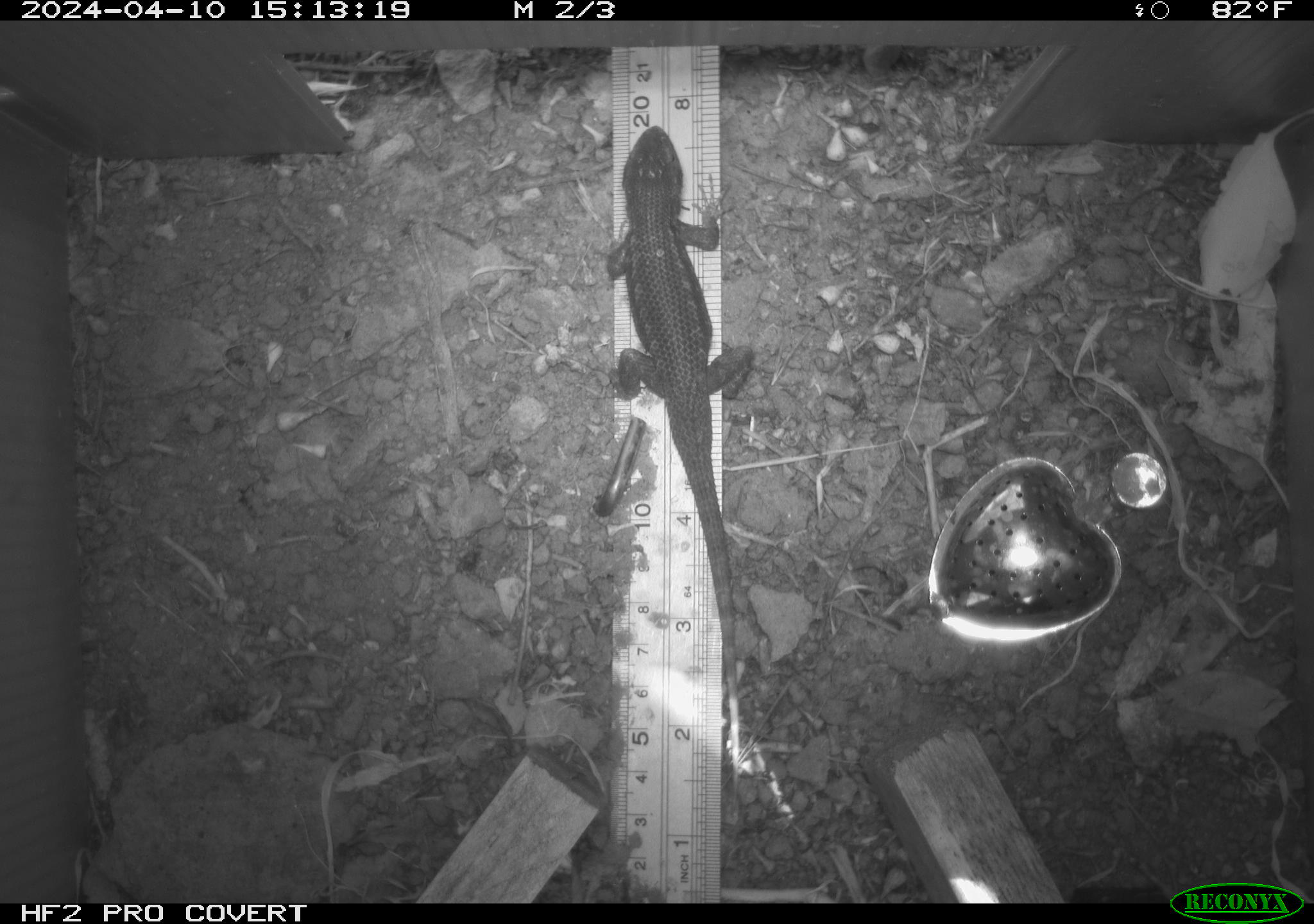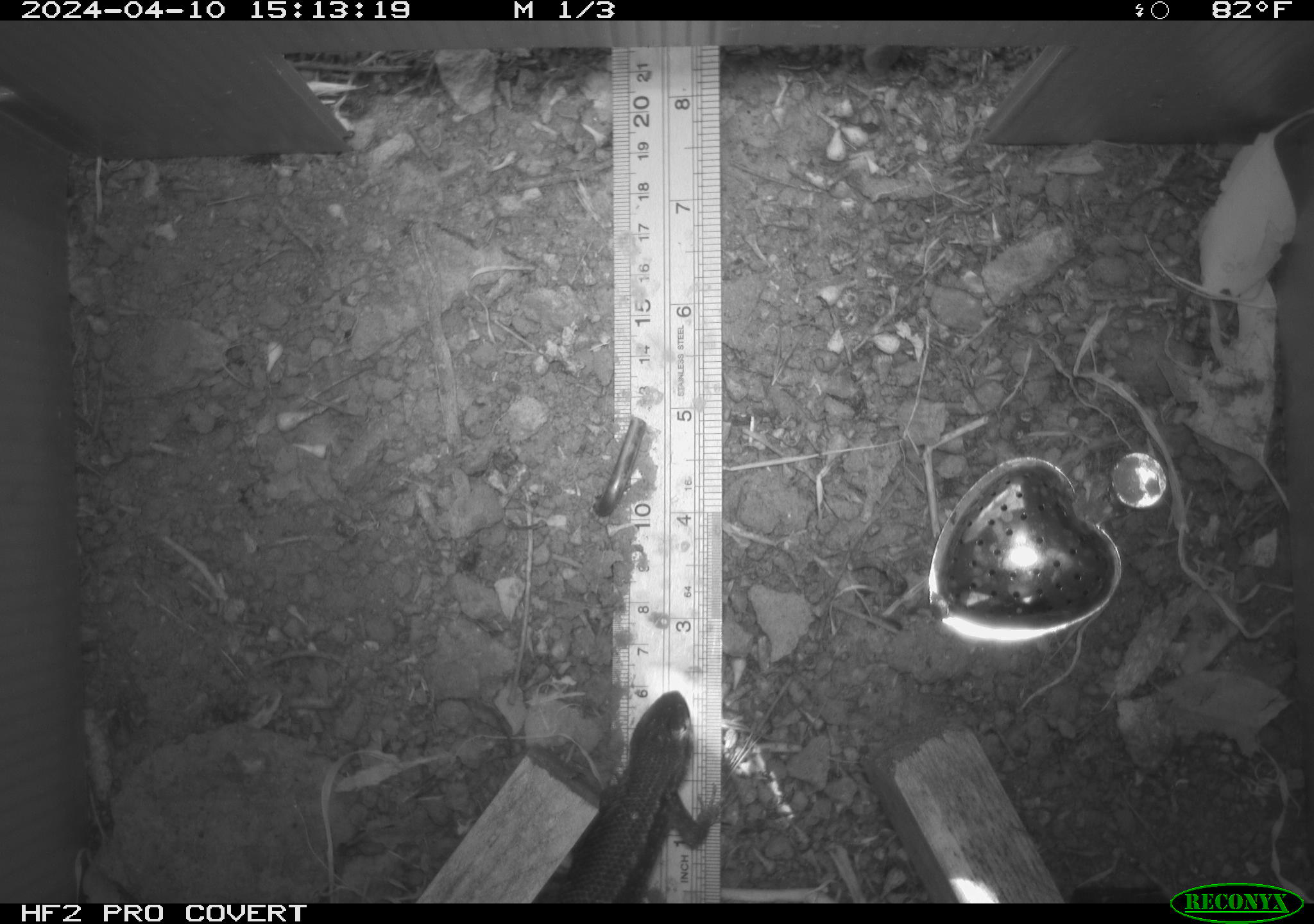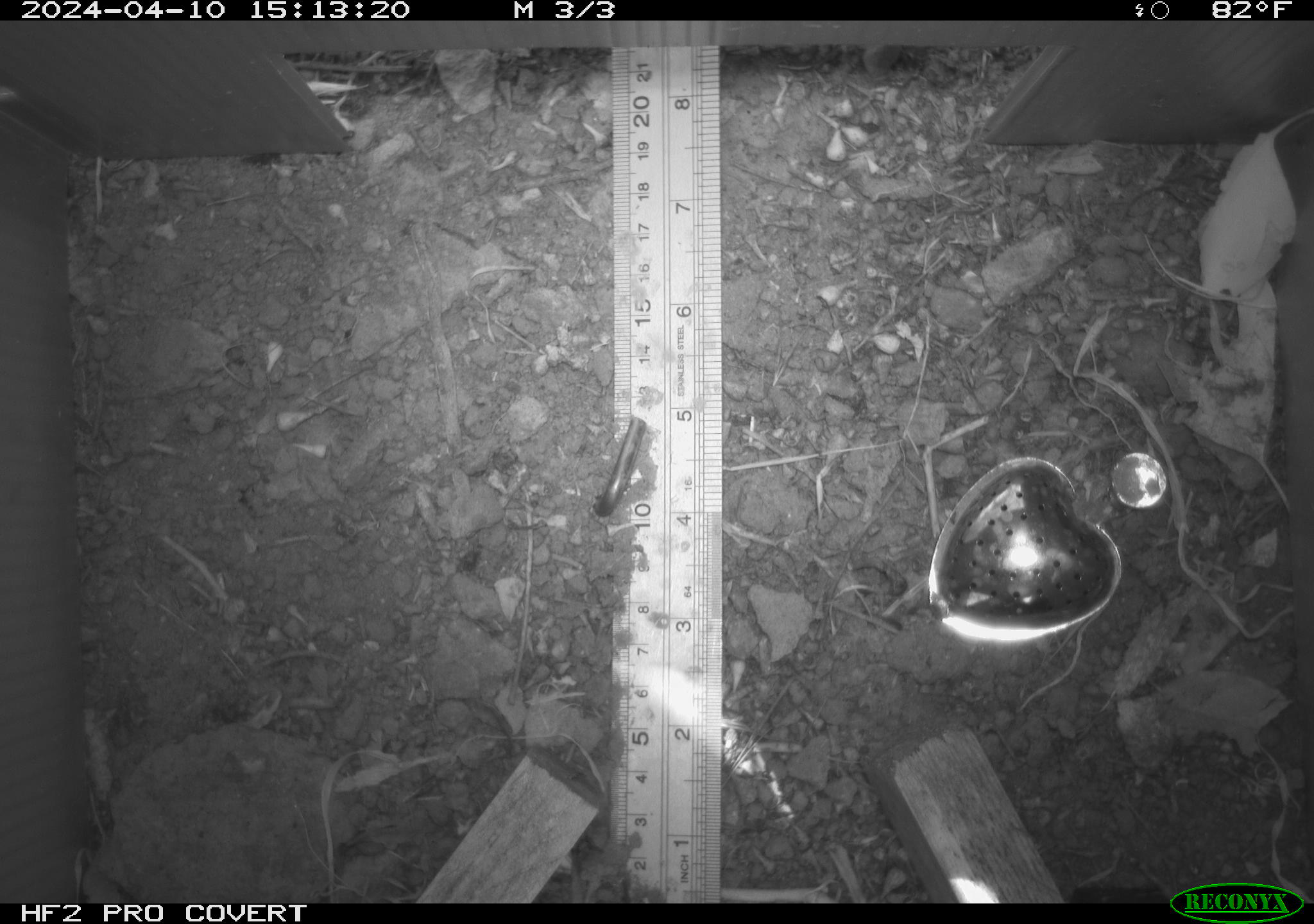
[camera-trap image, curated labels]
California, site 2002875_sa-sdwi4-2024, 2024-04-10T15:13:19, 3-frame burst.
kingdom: Animalia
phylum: Chordata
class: Reptilia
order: Squamata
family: Phrynosomatidae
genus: Sceloporus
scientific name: Sceloporus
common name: spiny lizards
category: sceloporus species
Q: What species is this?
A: Sceloporus species (spiny lizards) (Sceloporus).